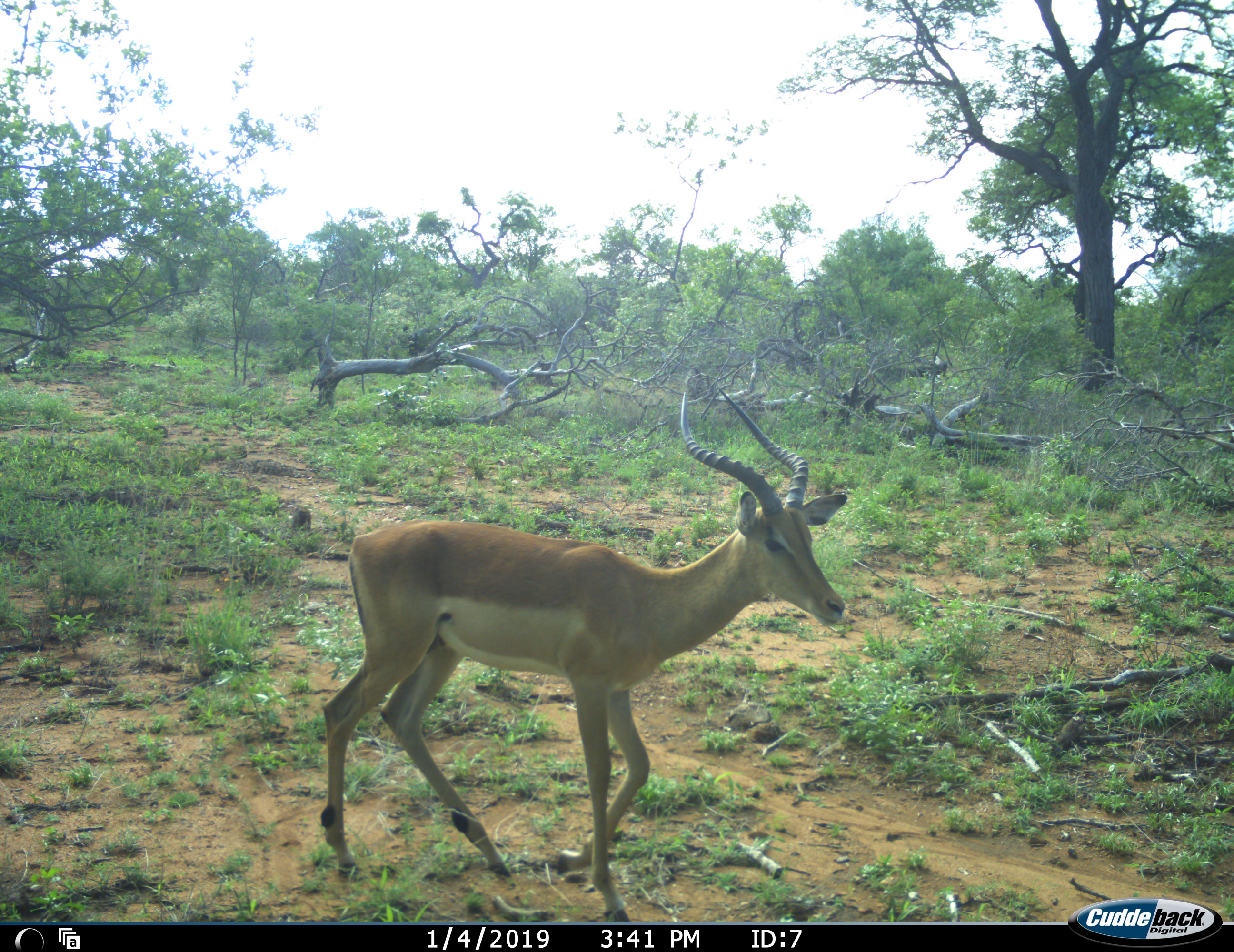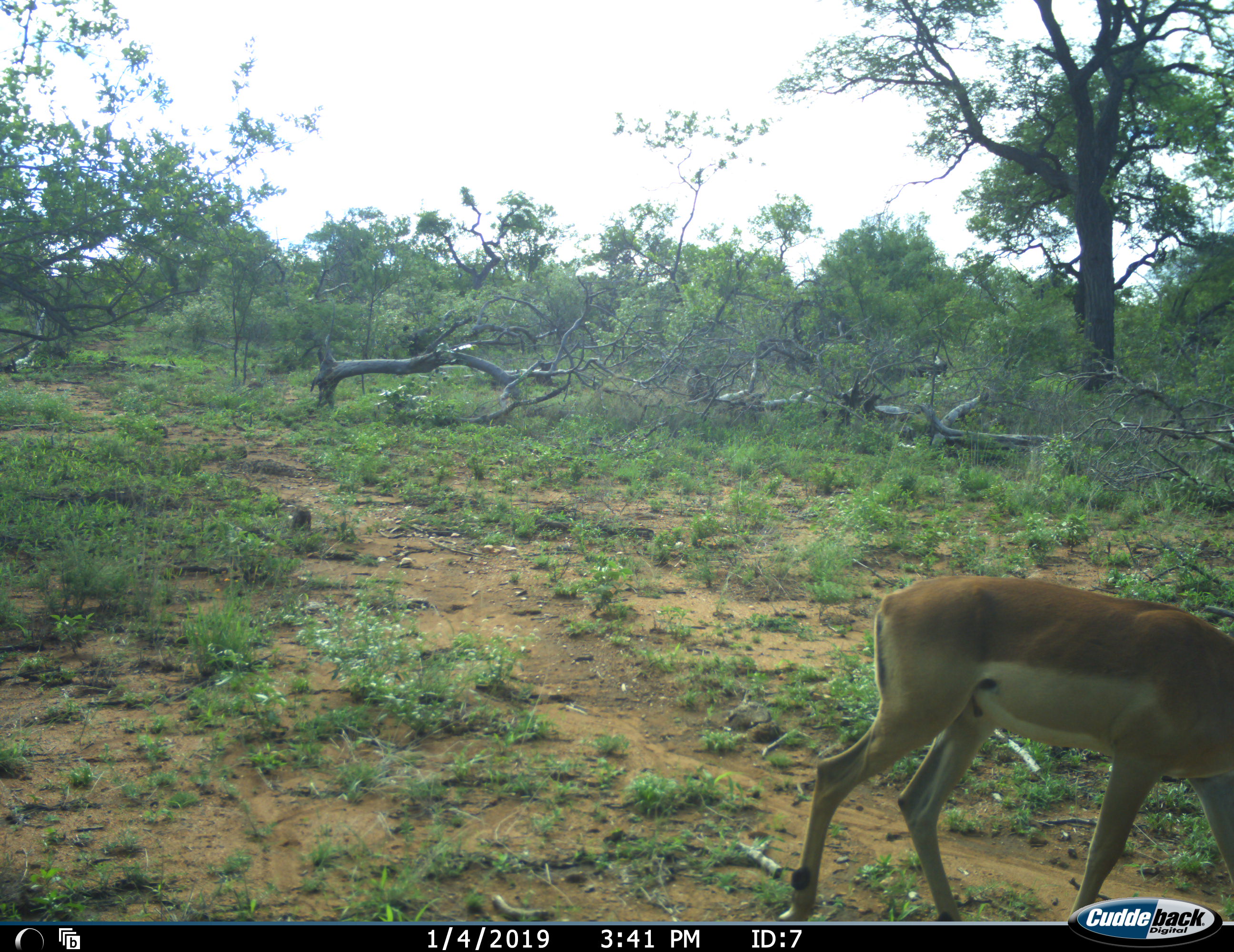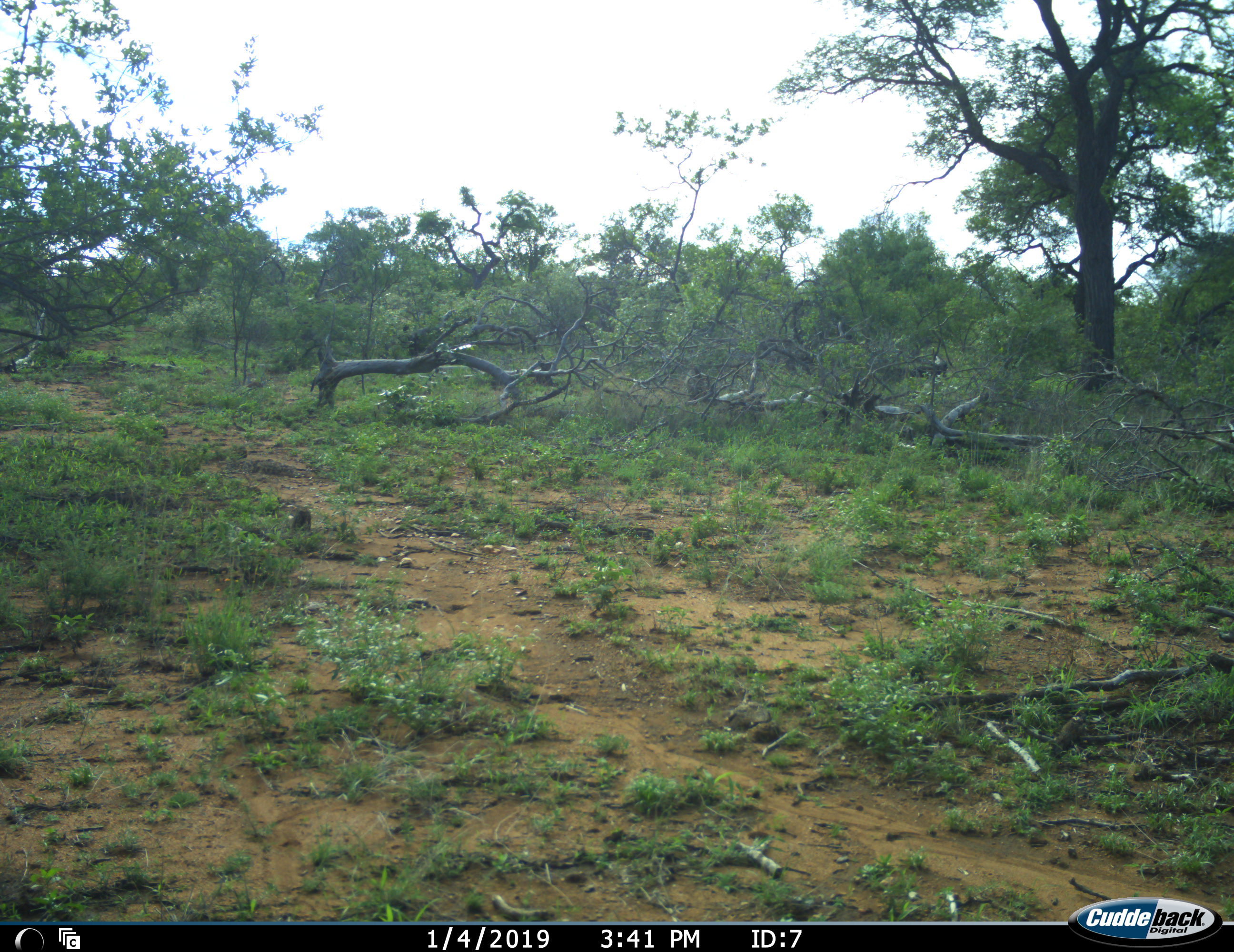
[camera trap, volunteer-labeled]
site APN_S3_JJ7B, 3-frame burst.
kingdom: Animalia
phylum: Chordata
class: Mammalia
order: Artiodactyla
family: Bovidae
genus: Aepyceros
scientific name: Aepyceros melampus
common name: impala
Impala (Aepyceros melampus), count 1. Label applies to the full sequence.